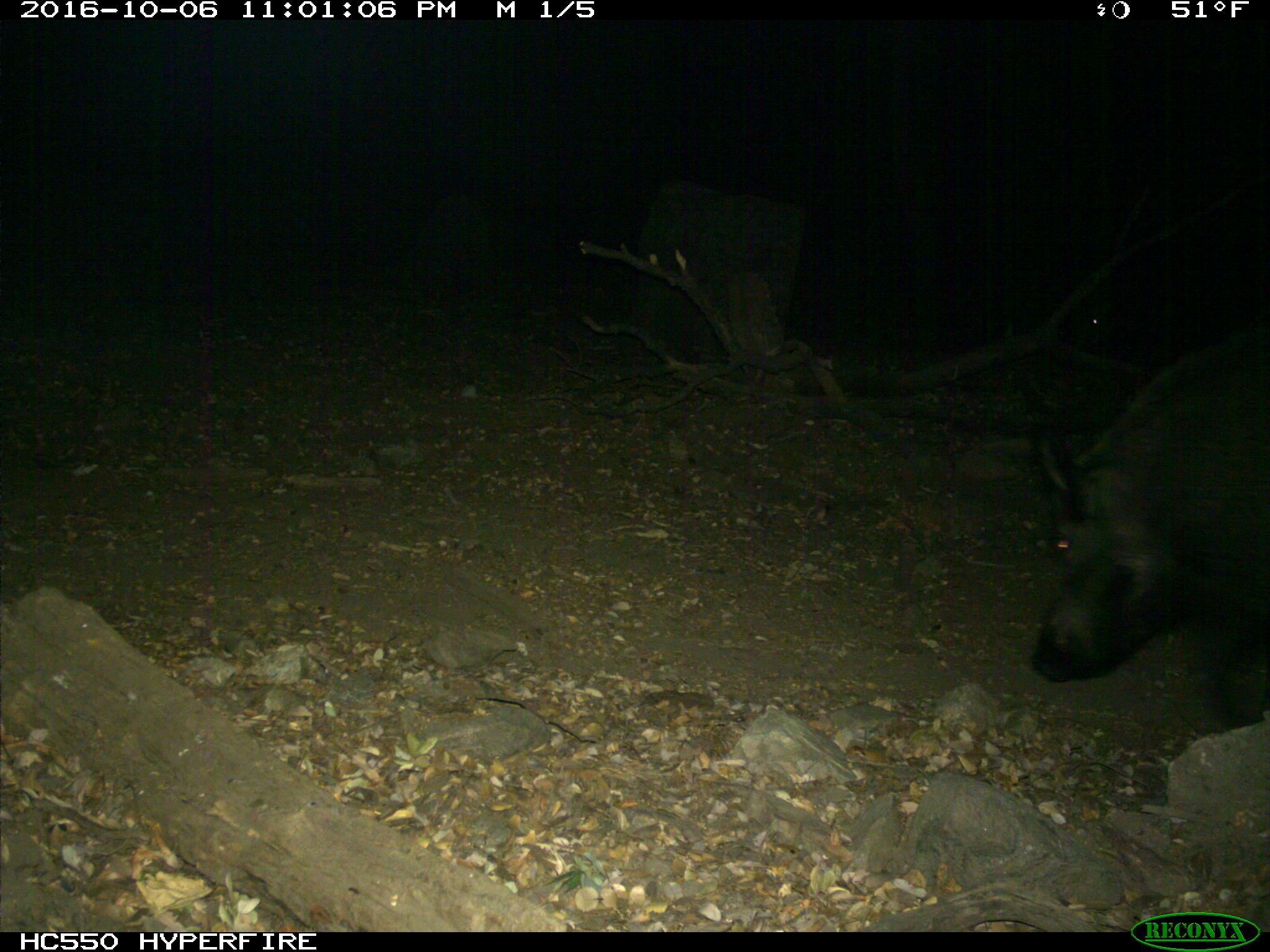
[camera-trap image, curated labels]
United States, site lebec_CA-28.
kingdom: Animalia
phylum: Chordata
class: Mammalia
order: Artiodactyla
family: Suidae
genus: Sus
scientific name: Sus scrofa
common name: wild boar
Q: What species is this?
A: Sus scrofa (wild boar).